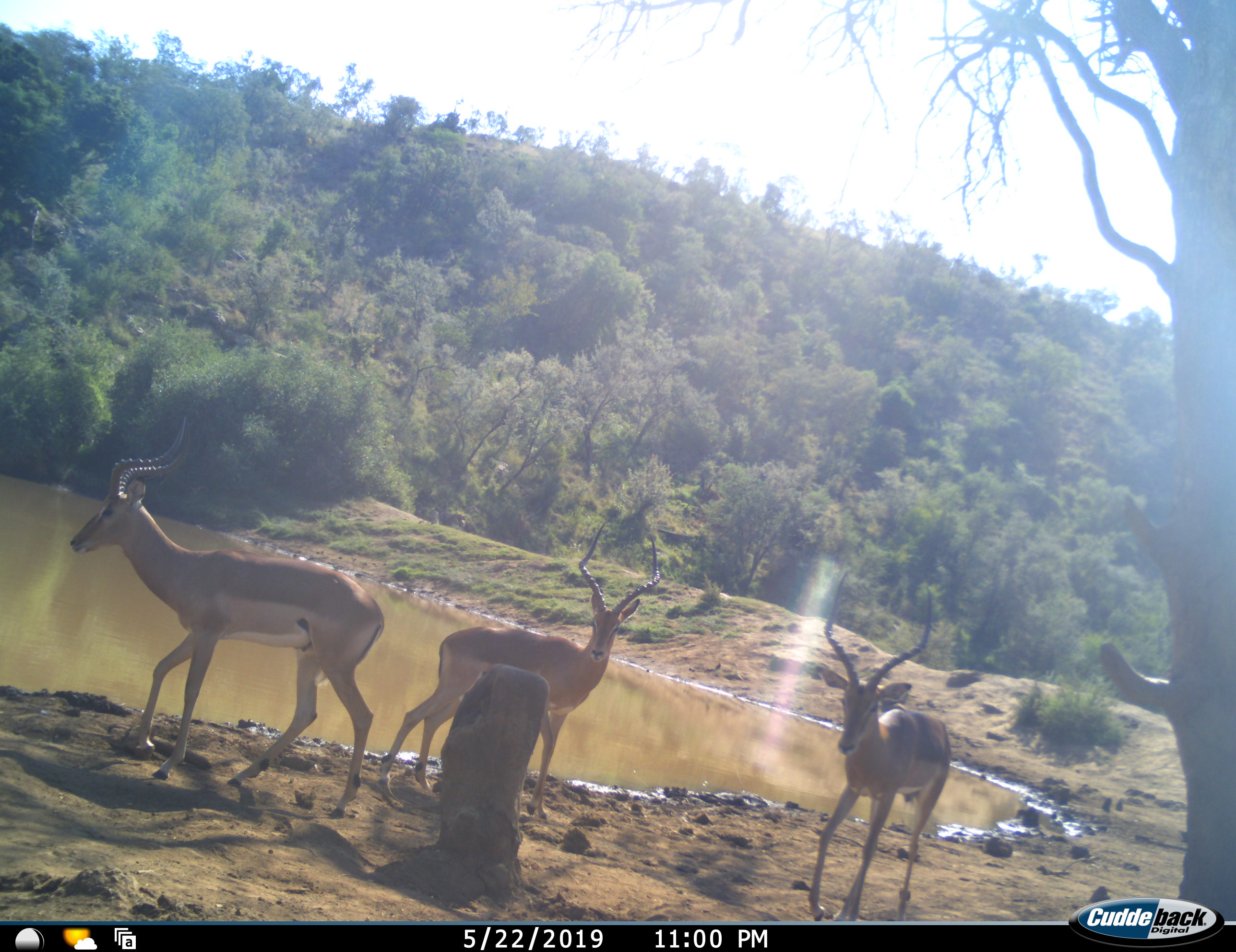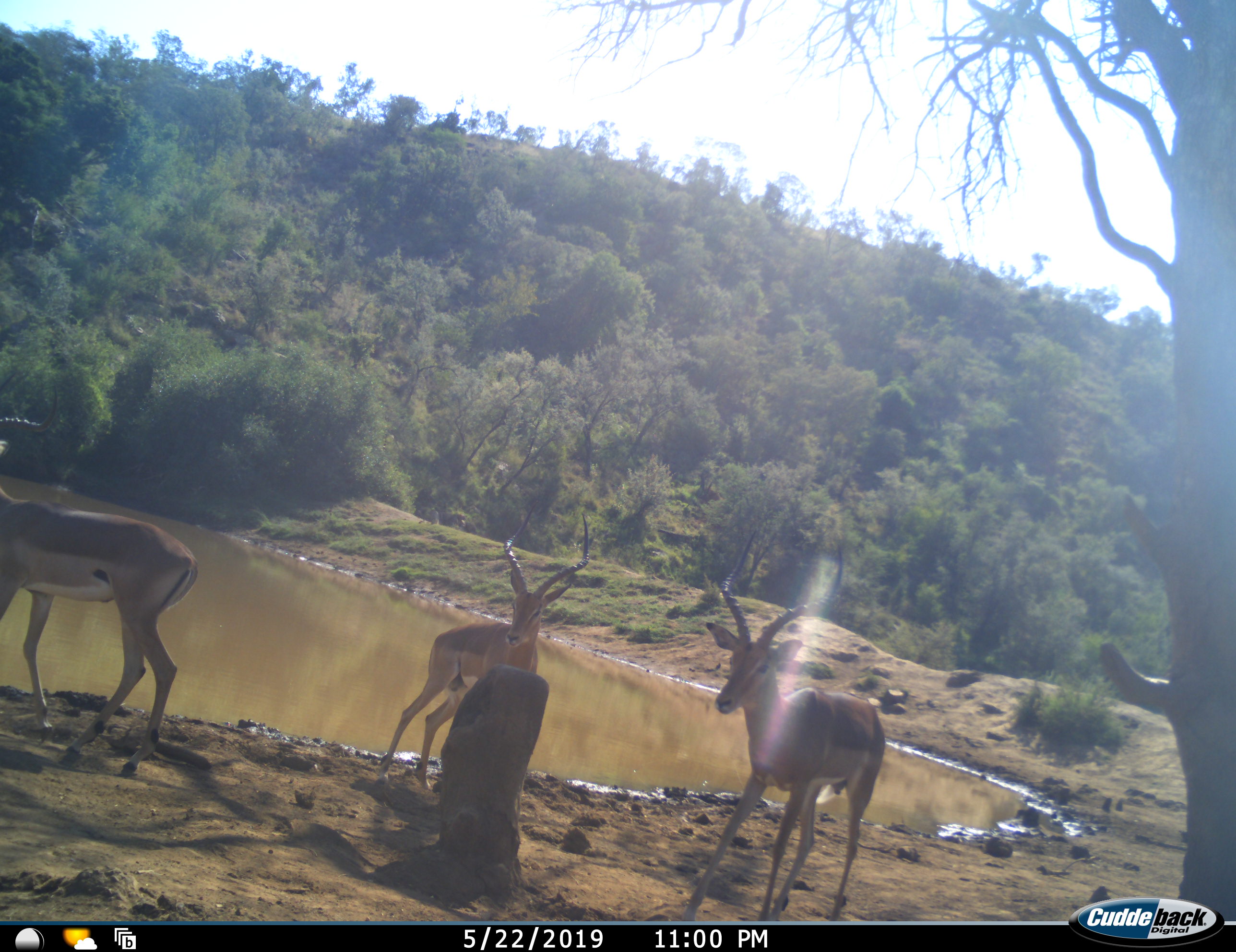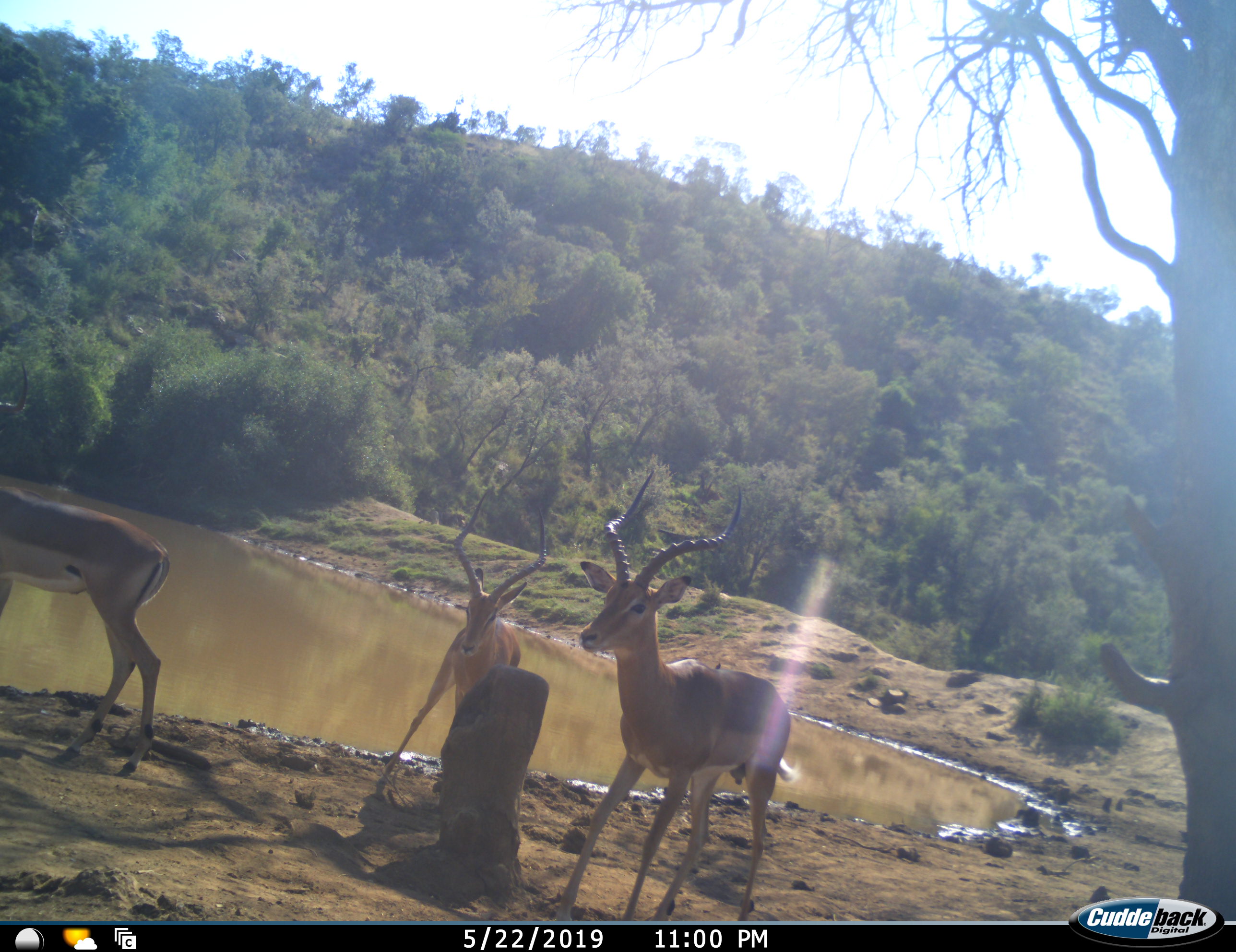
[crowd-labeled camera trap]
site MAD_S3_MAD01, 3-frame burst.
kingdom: Animalia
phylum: Chordata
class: Mammalia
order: Artiodactyla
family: Bovidae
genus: Aepyceros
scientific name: Aepyceros melampus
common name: impala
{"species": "impala (Aepyceros melampus)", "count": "3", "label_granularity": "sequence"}